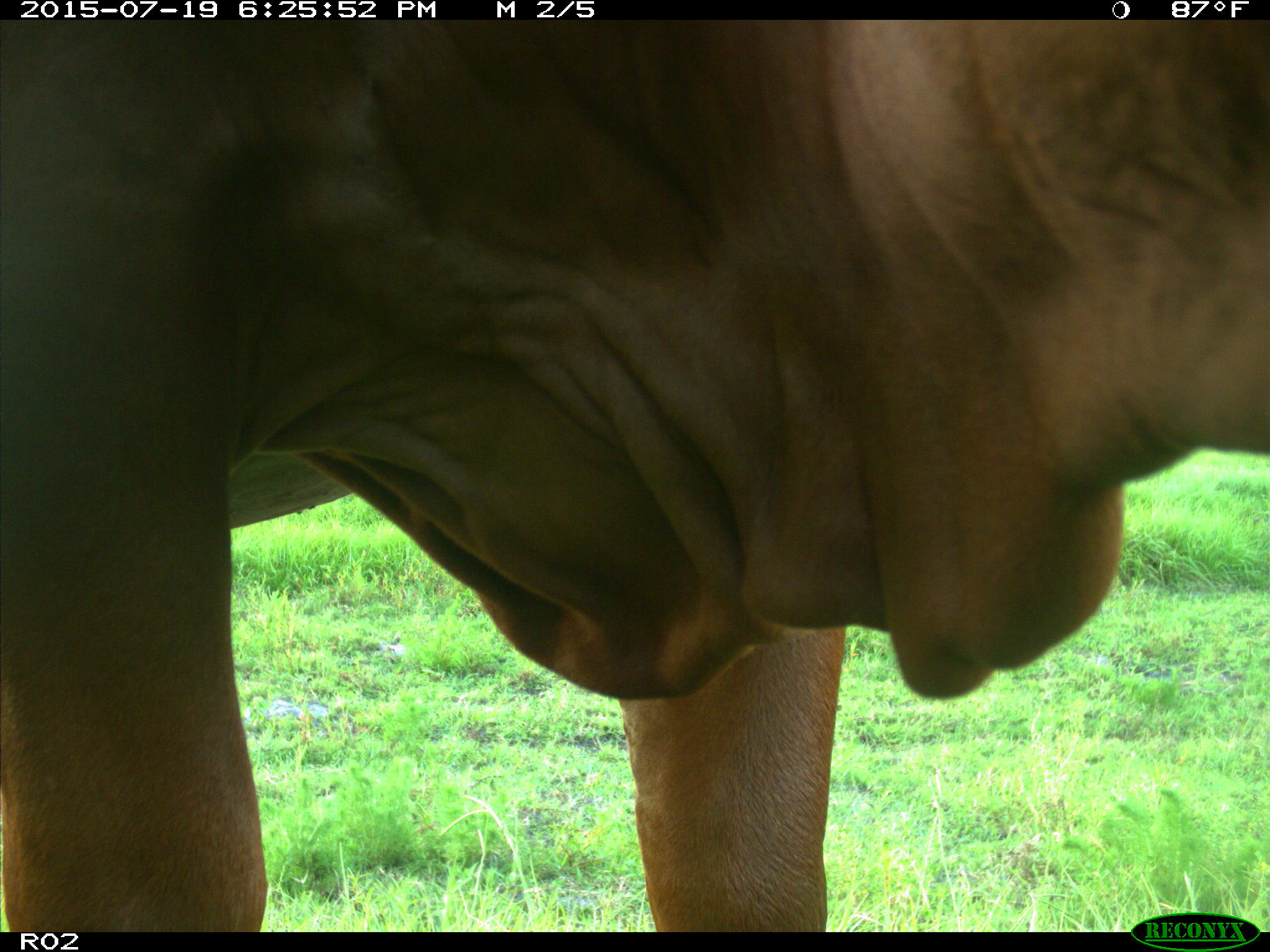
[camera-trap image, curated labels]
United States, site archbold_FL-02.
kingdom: Animalia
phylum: Chordata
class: Mammalia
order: Artiodactyla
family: Bovidae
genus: Bos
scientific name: Bos taurus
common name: domestic cow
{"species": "Bos taurus (domestic cow)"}